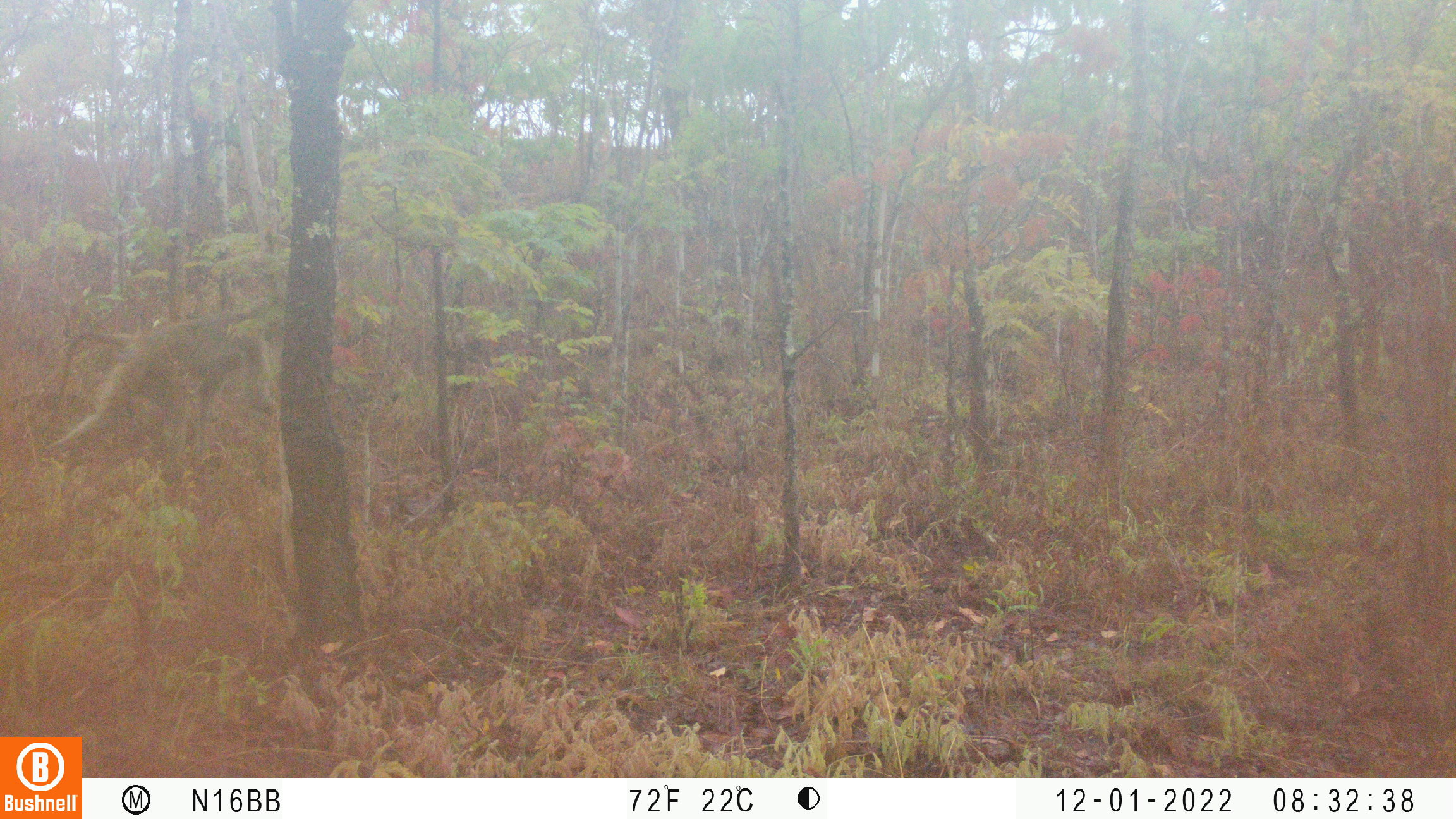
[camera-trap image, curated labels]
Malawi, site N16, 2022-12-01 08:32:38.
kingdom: Animalia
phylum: Chordata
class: Mammalia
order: Primates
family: Cercopithecidae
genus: Papio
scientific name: Papio cynocephalus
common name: yellow baboon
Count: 1.